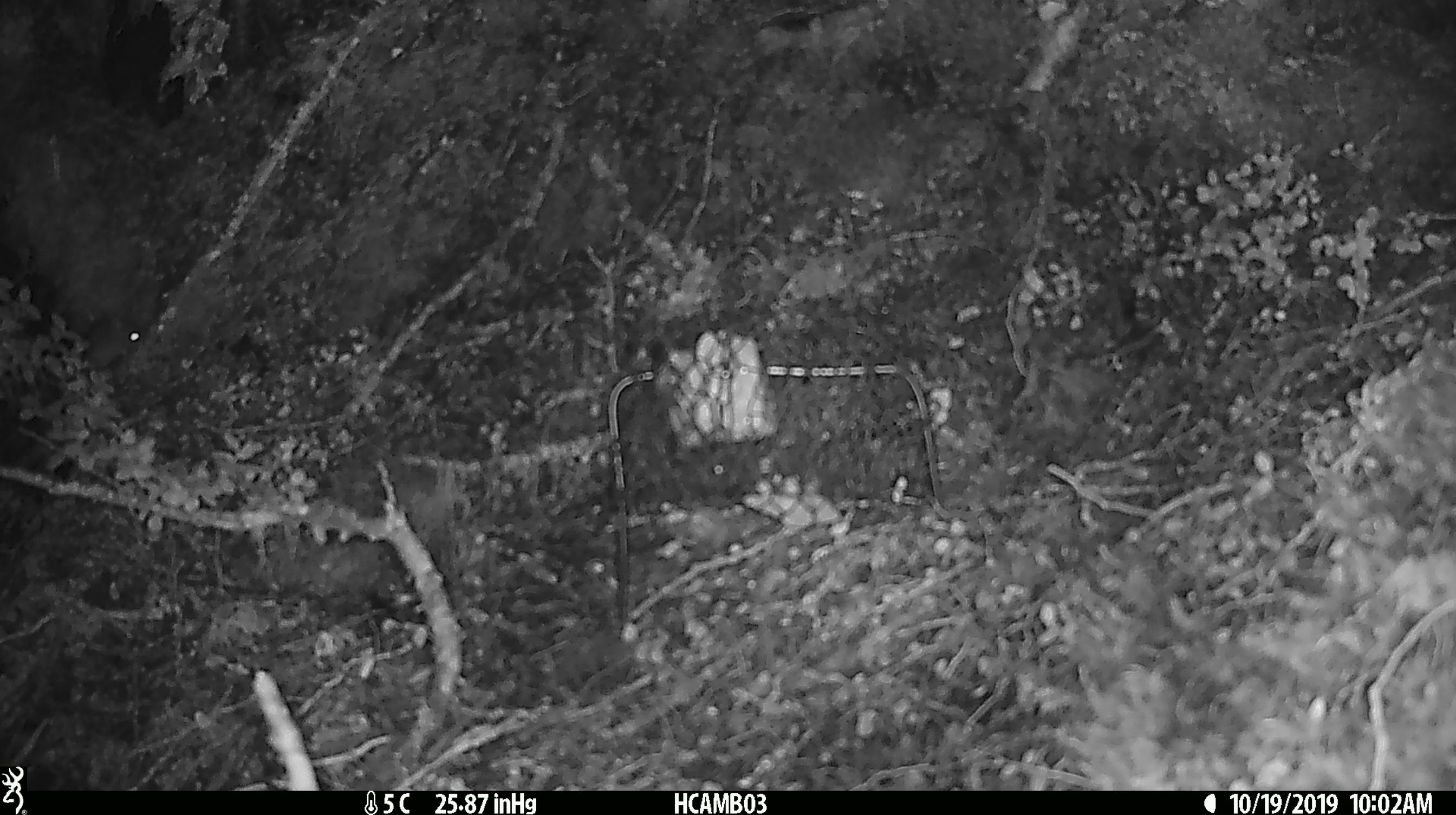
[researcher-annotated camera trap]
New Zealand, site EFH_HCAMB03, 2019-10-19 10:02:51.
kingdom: Animalia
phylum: Chordata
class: Mammalia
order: Rodentia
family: Muridae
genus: Mus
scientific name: Mus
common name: mouse